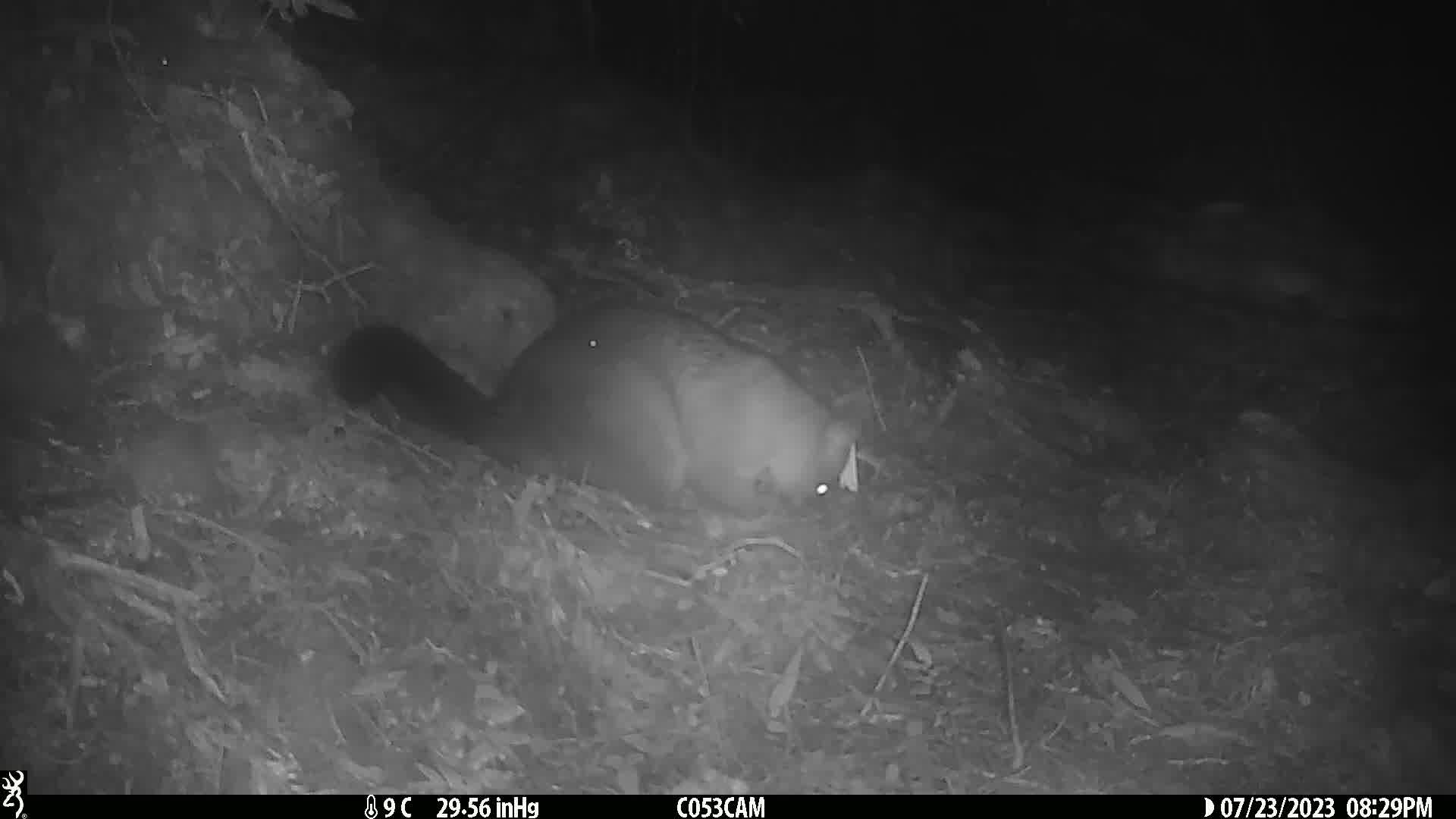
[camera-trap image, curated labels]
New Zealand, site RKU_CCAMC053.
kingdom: Animalia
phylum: Chordata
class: Mammalia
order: Diprotodontia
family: Phalangeridae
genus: Trichosurus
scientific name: Trichosurus vulpecula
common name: common brushtail possum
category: possum